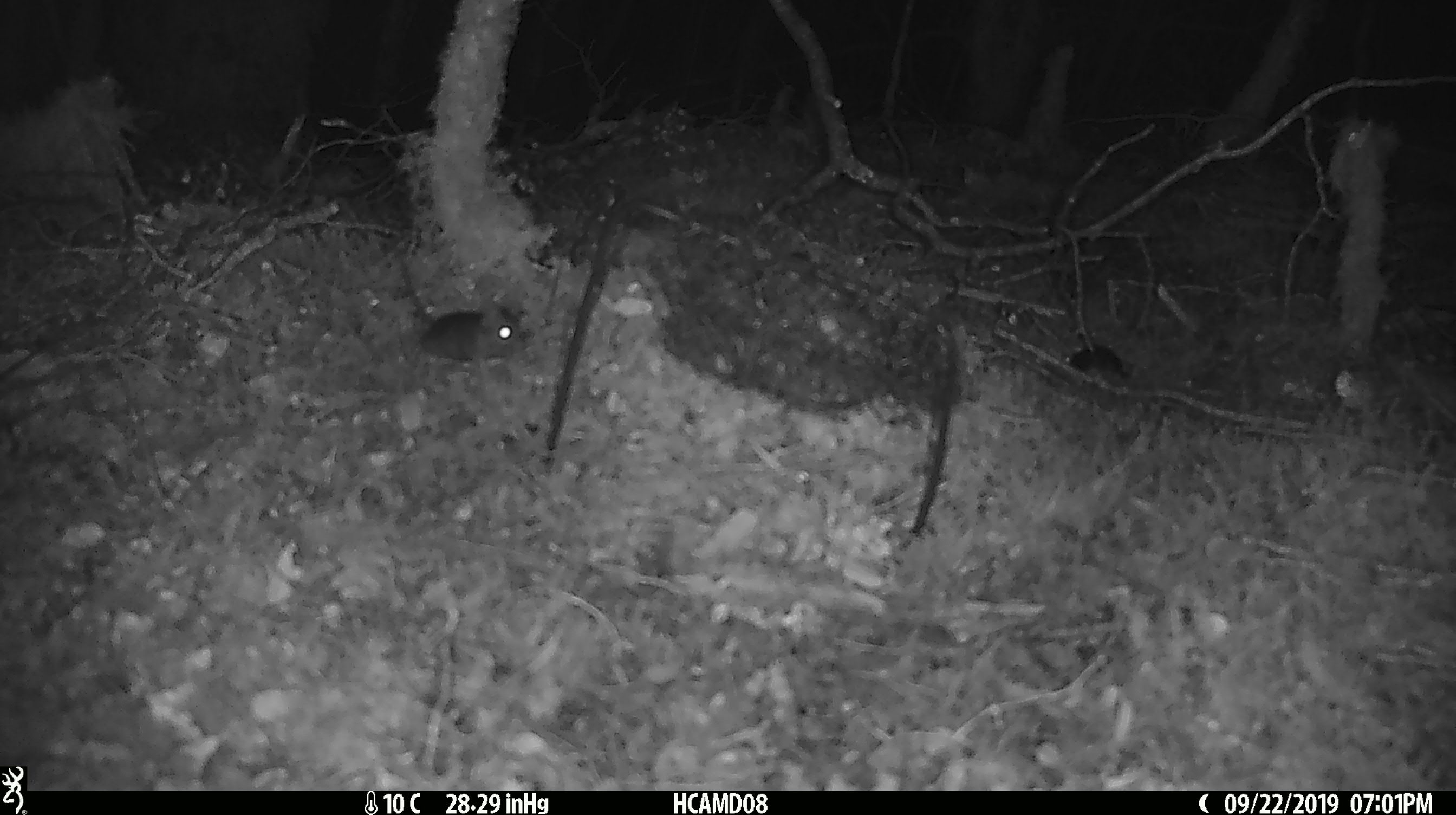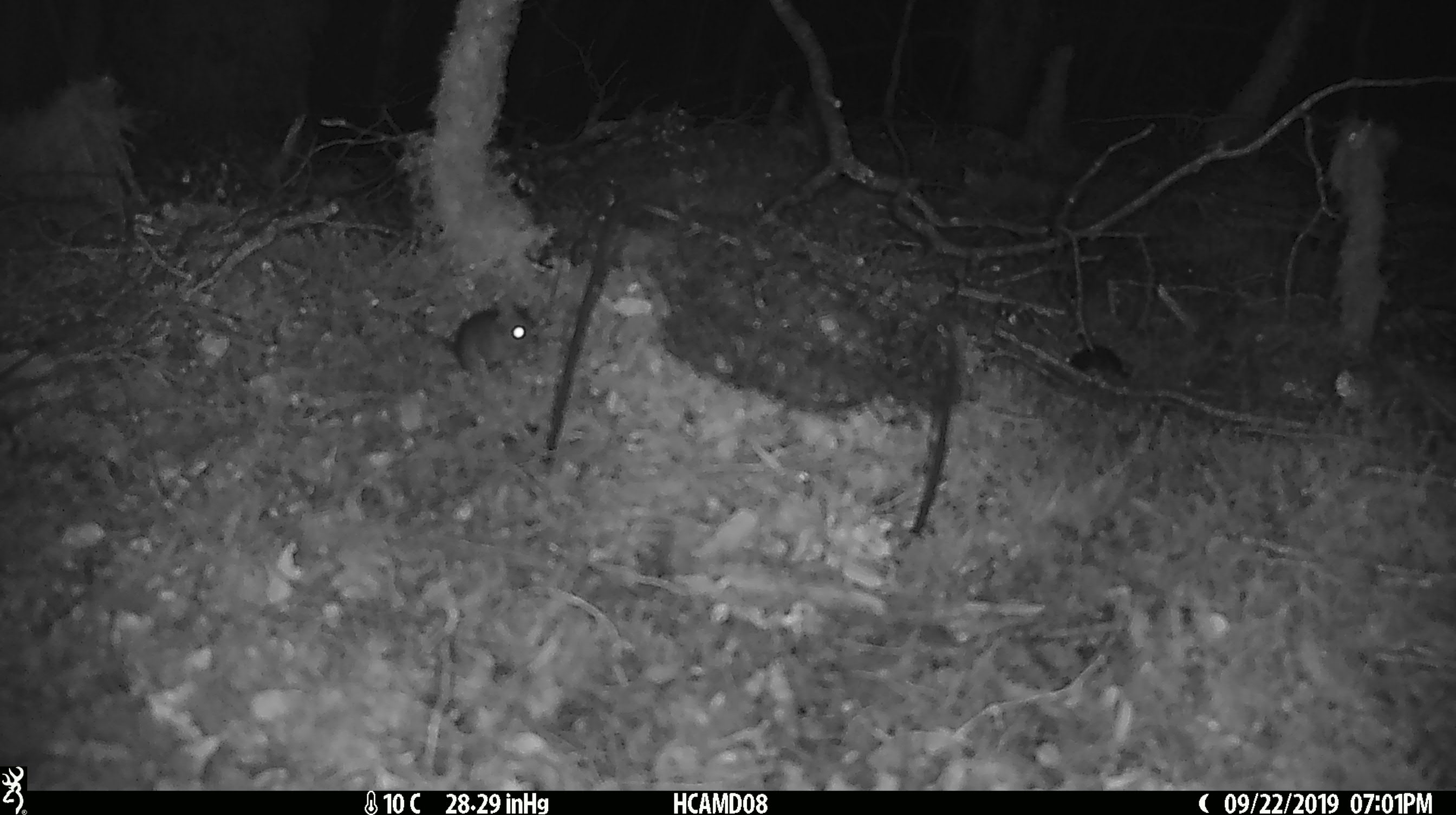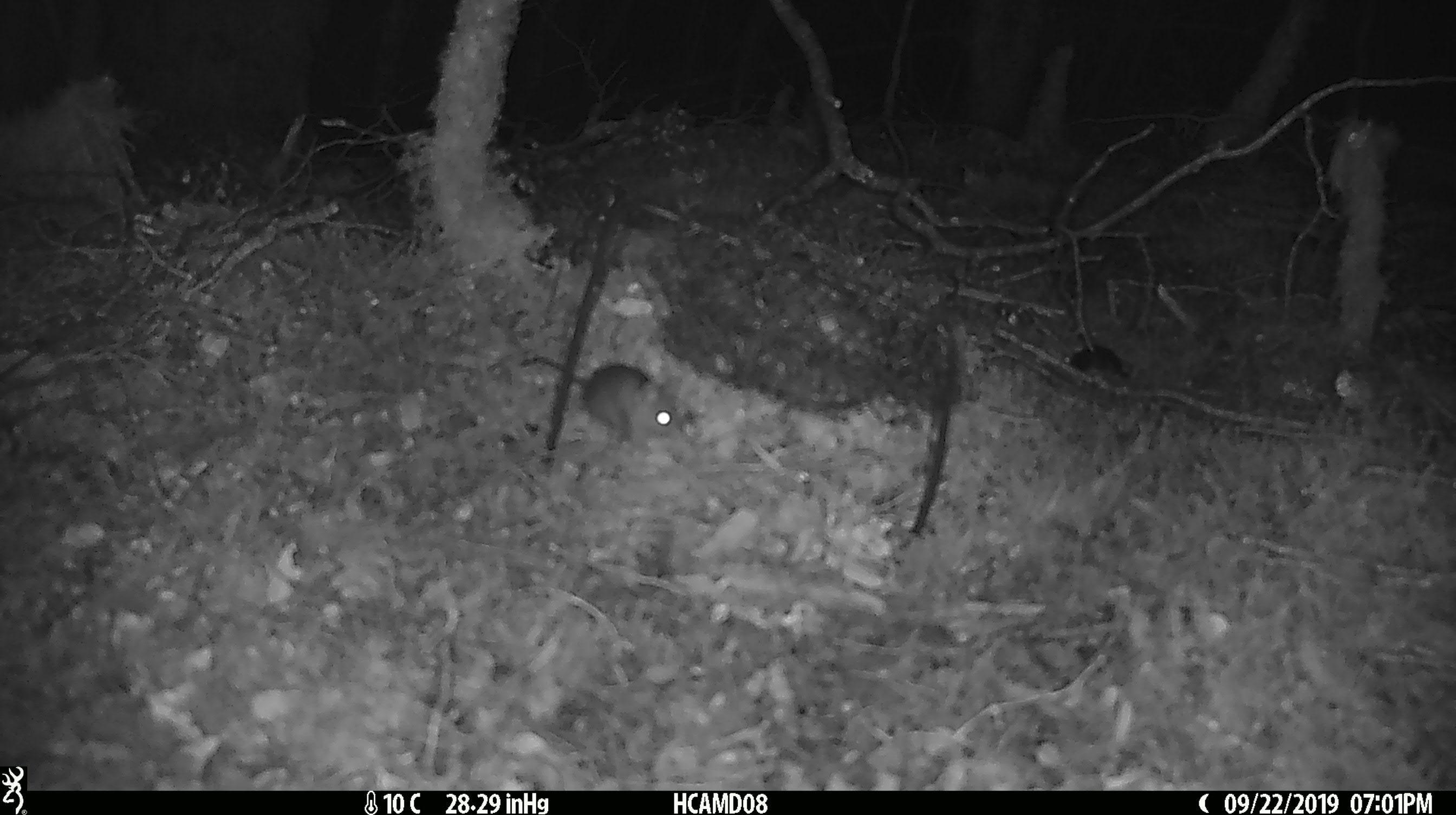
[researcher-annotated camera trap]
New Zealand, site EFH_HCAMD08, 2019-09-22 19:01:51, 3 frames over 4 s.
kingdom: Animalia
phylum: Chordata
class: Mammalia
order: Rodentia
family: Muridae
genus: Mus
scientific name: Mus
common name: mouse